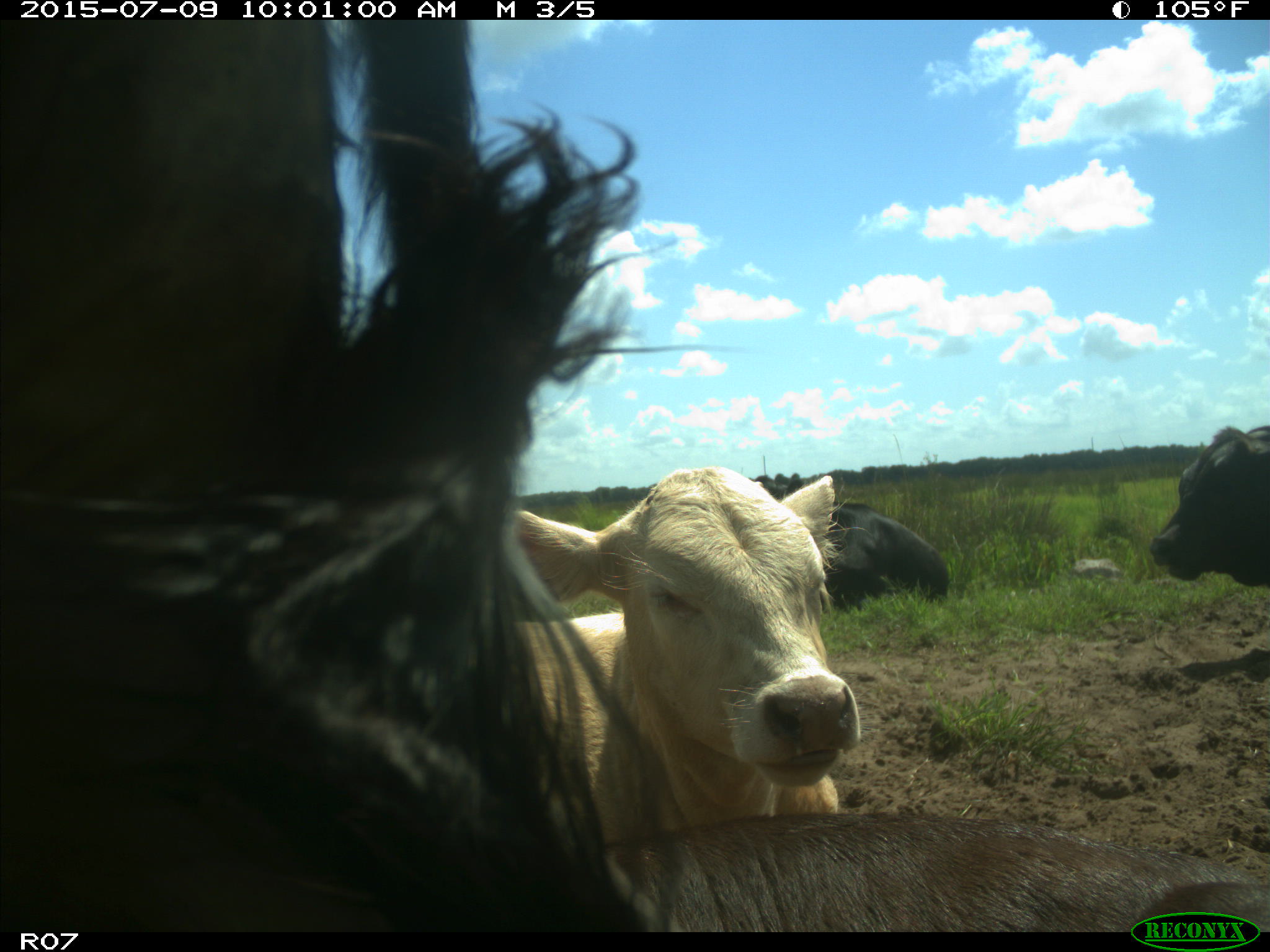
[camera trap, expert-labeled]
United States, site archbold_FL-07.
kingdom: Animalia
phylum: Chordata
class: Mammalia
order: Artiodactyla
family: Bovidae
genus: Bos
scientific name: Bos taurus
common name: domestic cow